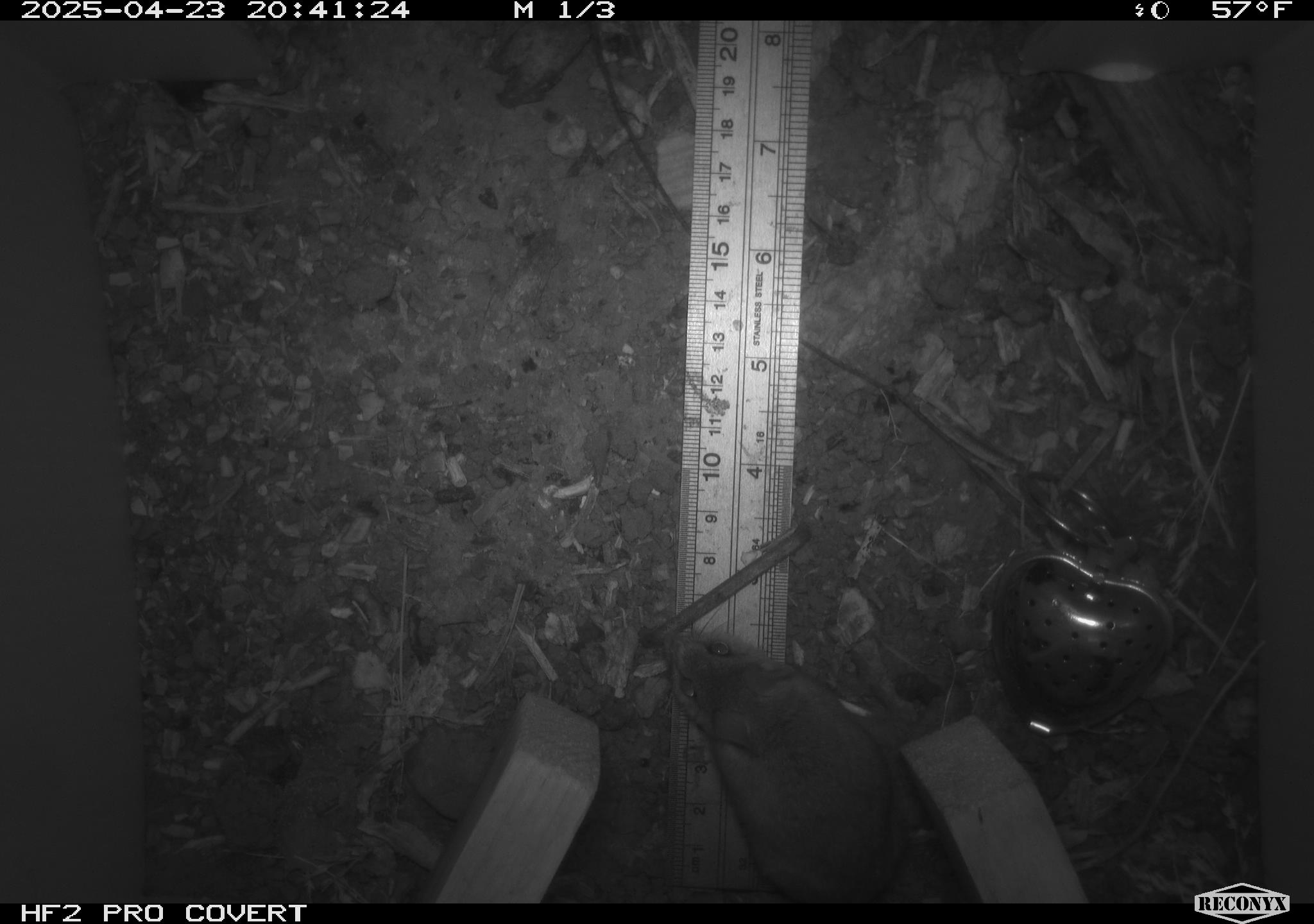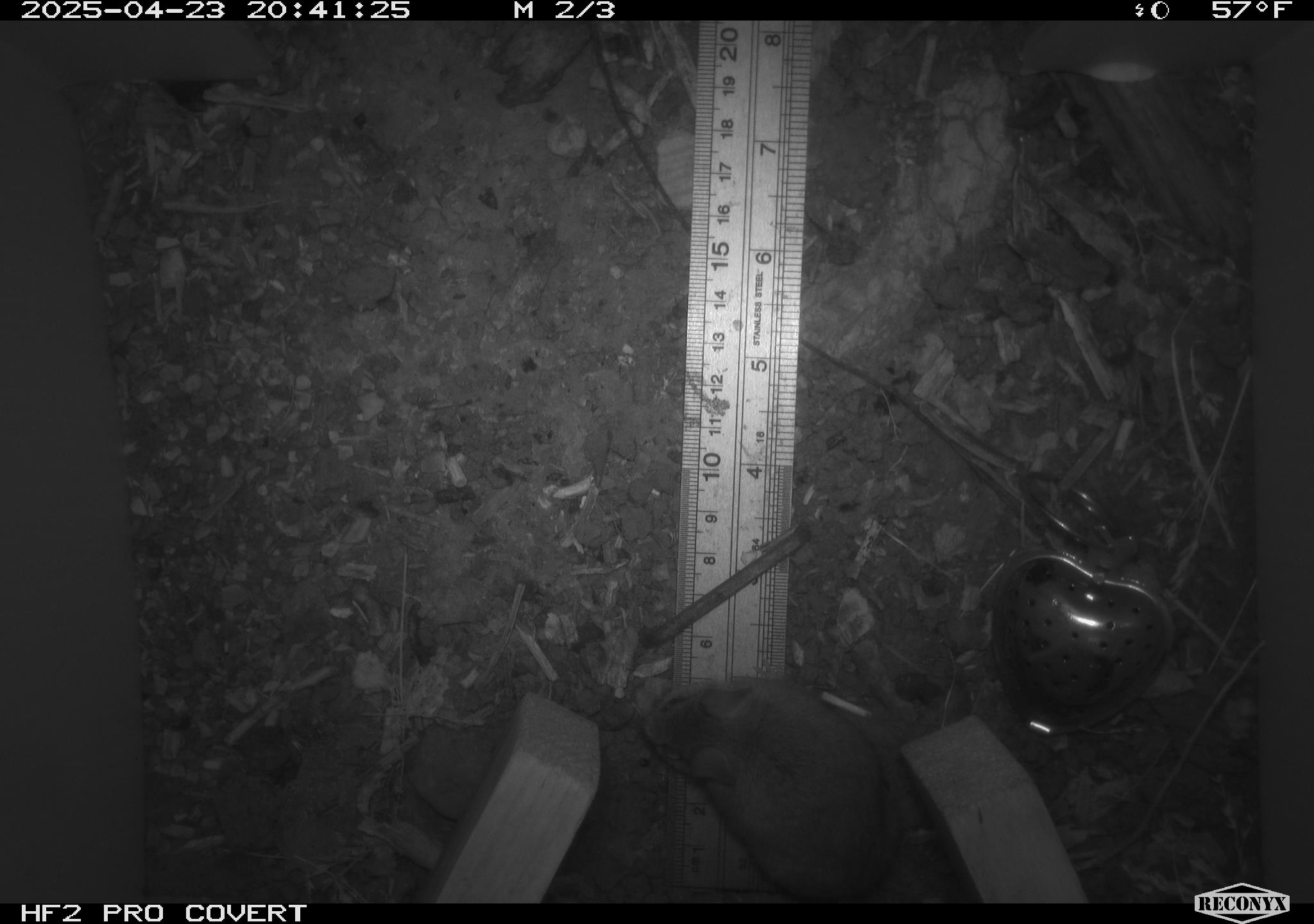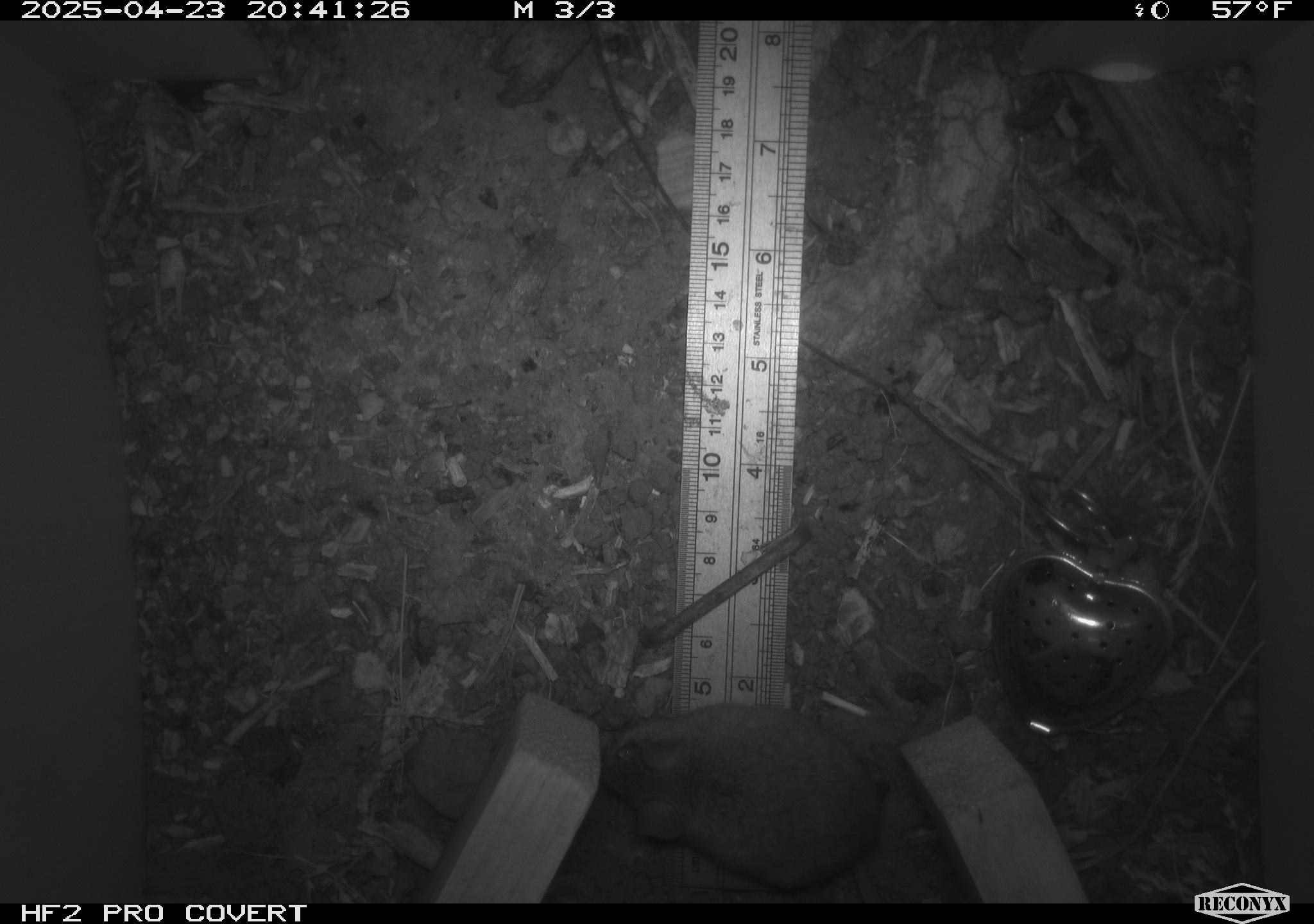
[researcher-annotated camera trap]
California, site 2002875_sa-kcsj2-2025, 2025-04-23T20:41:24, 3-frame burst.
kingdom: Animalia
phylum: Chordata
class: Mammalia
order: Rodentia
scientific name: Rodentia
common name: rodent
Rodent (Rodentia).